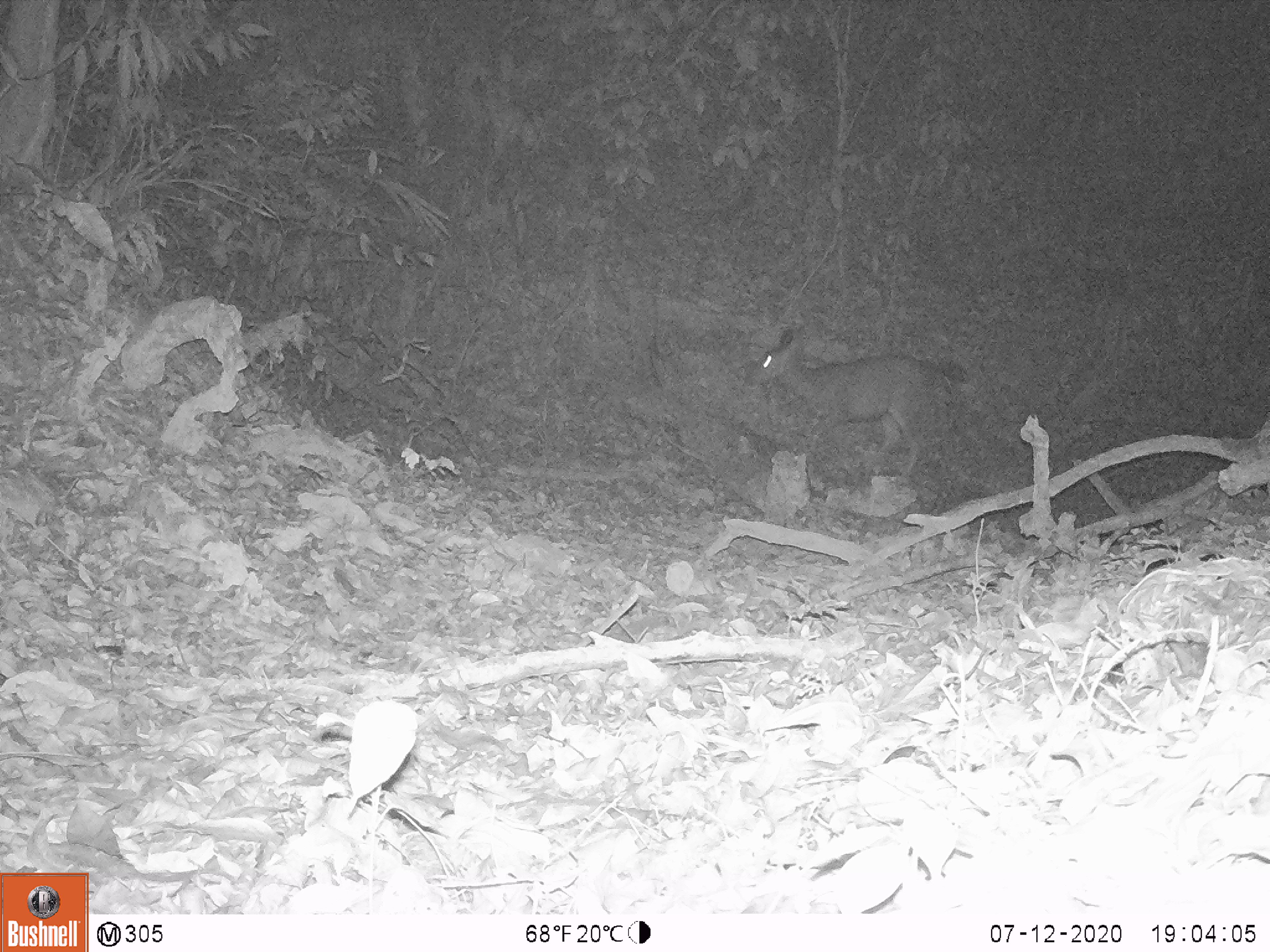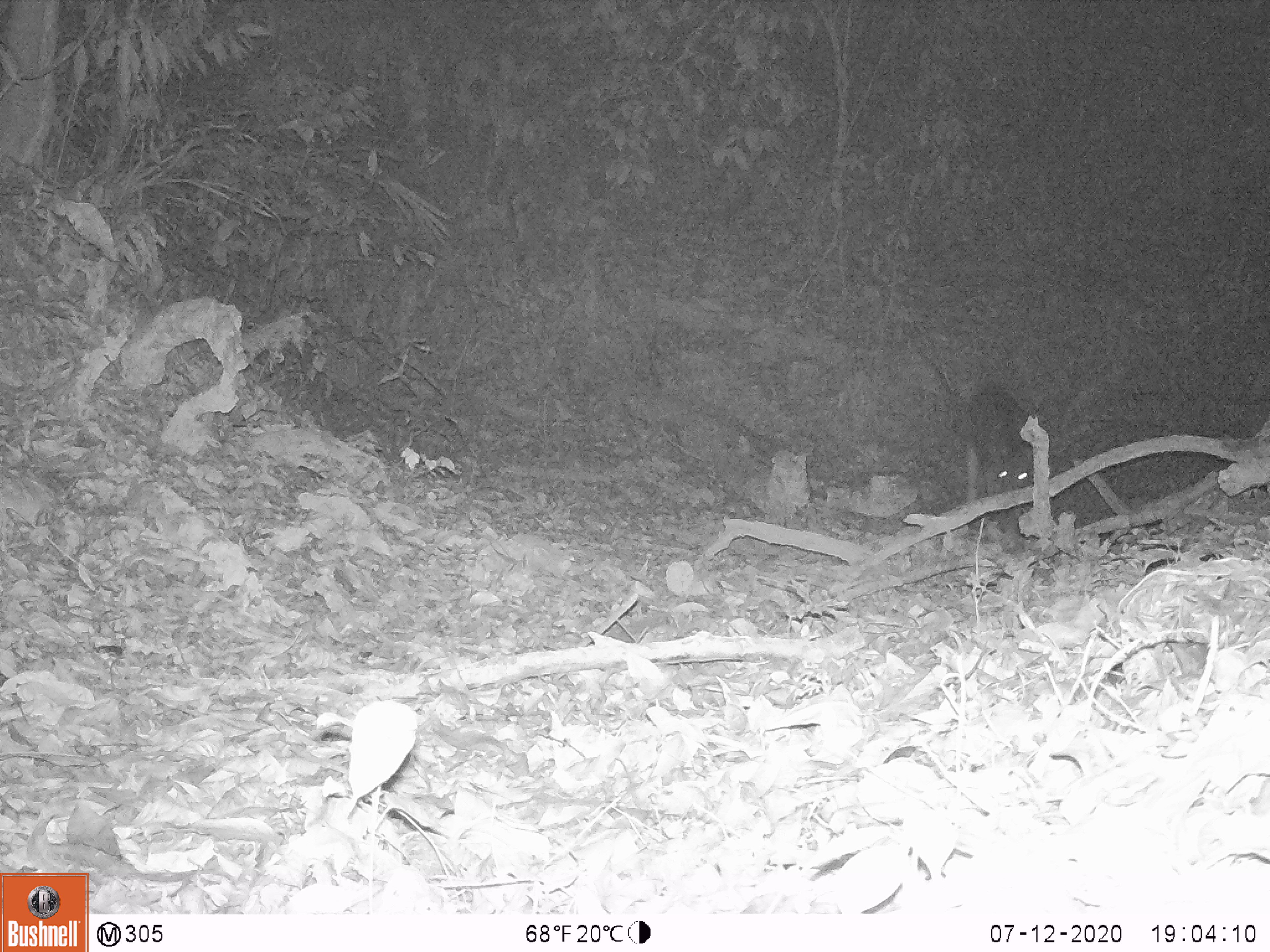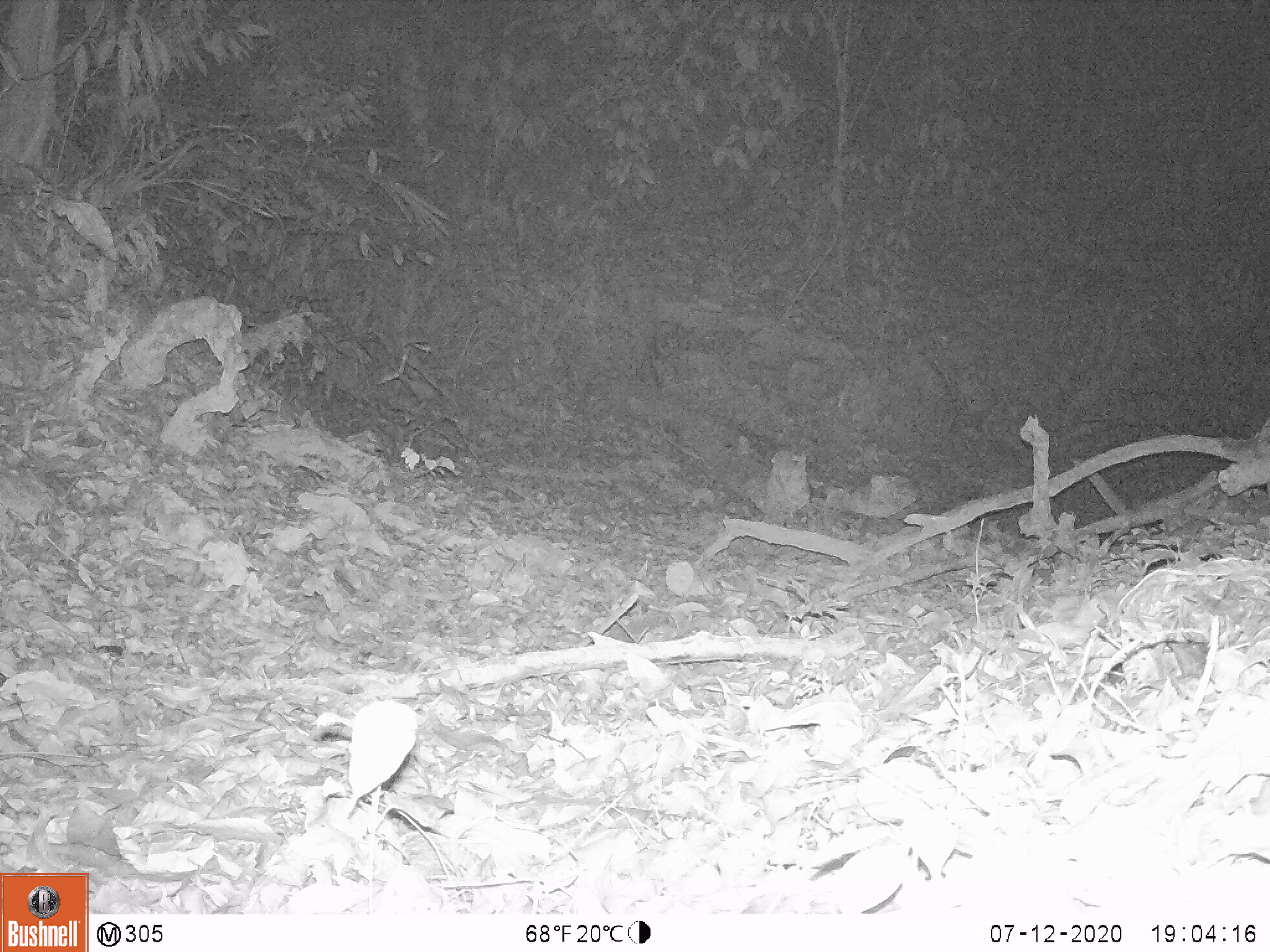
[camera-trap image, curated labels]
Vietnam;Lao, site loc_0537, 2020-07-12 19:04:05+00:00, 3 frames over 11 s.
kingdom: Animalia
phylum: Chordata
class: Mammalia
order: Artiodactyla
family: Cervidae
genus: Rusa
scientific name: Rusa unicolor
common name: sambar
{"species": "sambar (Rusa unicolor)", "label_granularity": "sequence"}